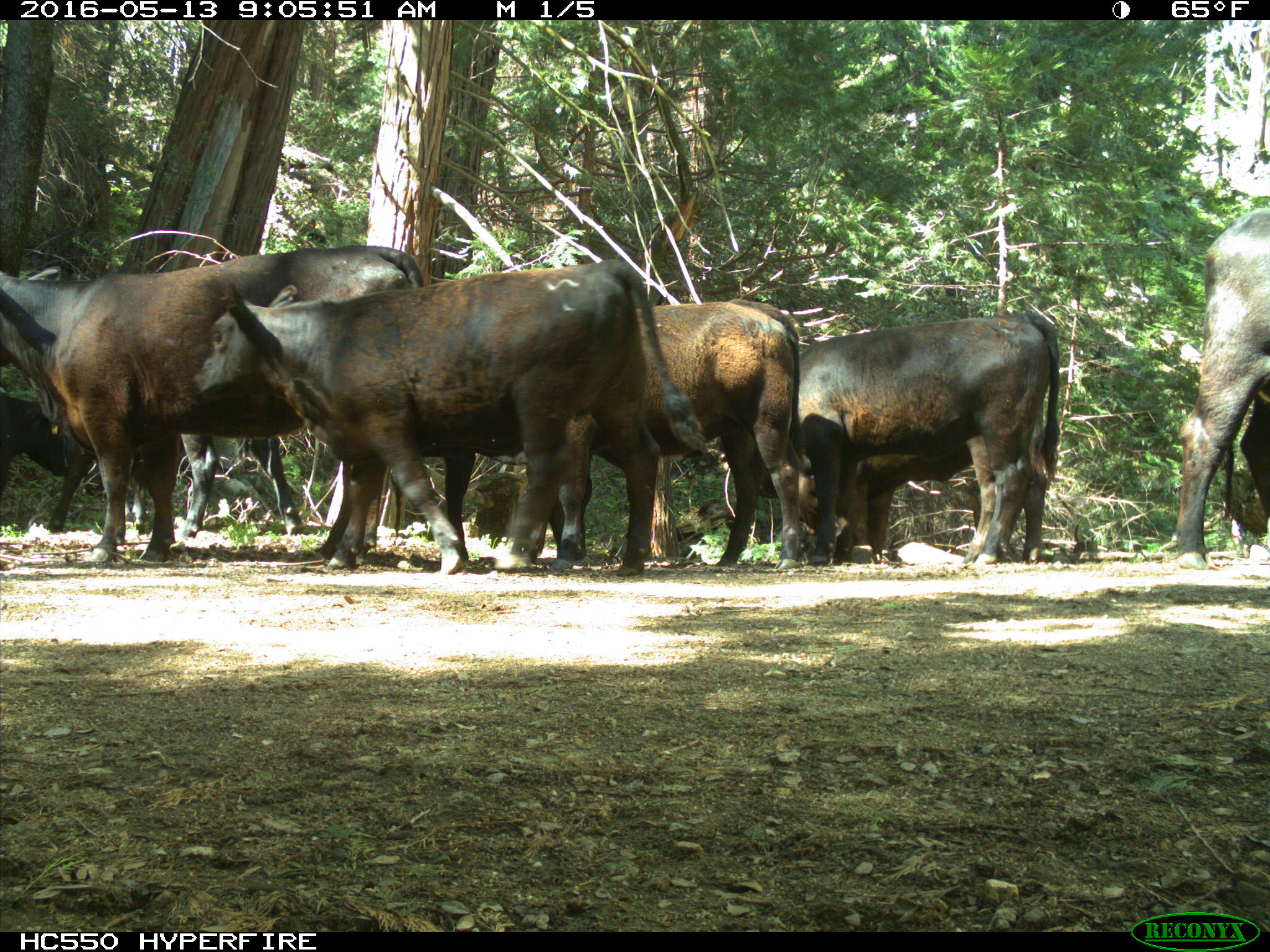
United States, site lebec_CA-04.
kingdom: Animalia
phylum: Chordata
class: Mammalia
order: Artiodactyla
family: Bovidae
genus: Bos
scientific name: Bos taurus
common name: domestic cow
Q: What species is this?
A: Bos taurus (domestic cow).